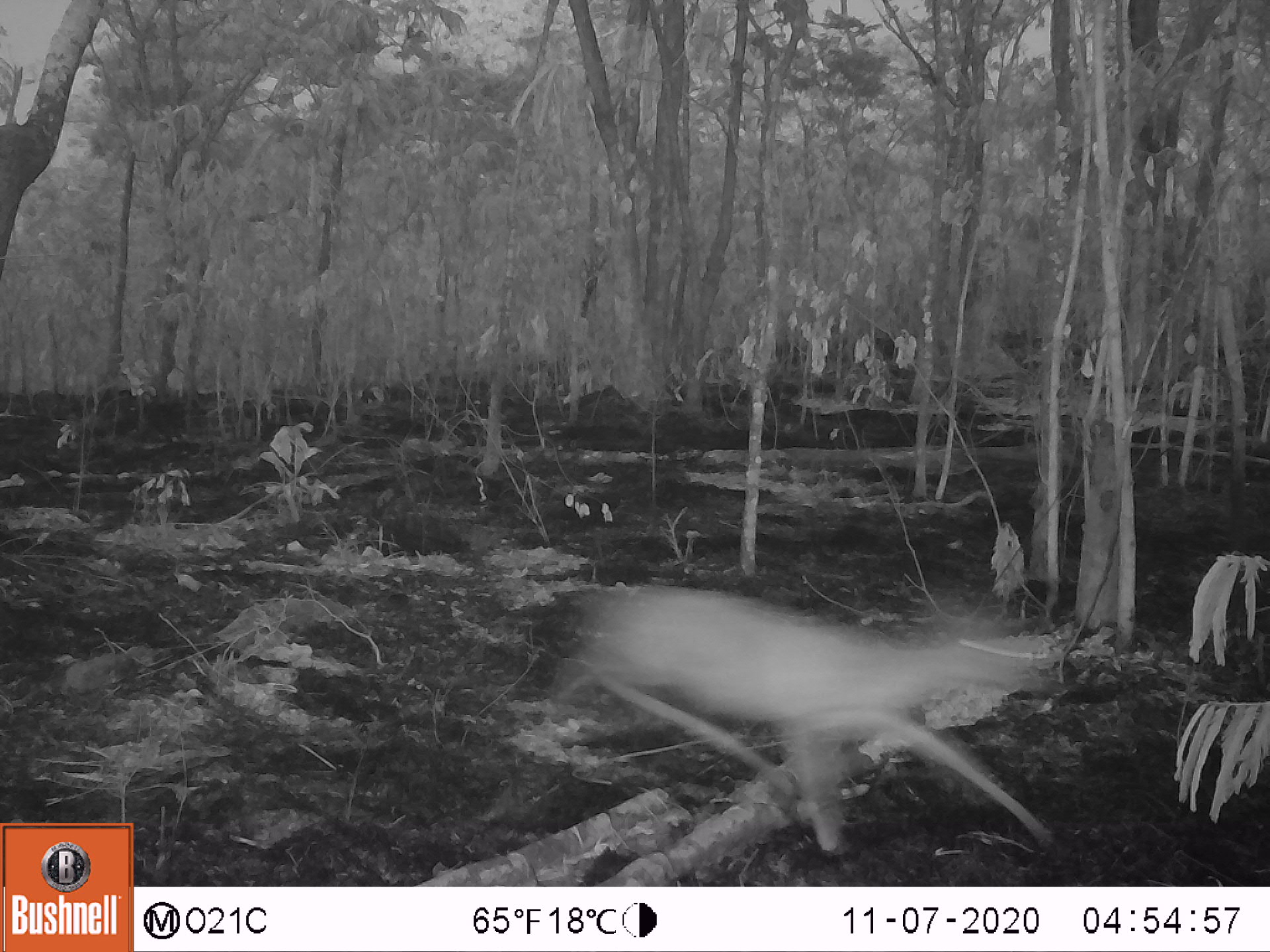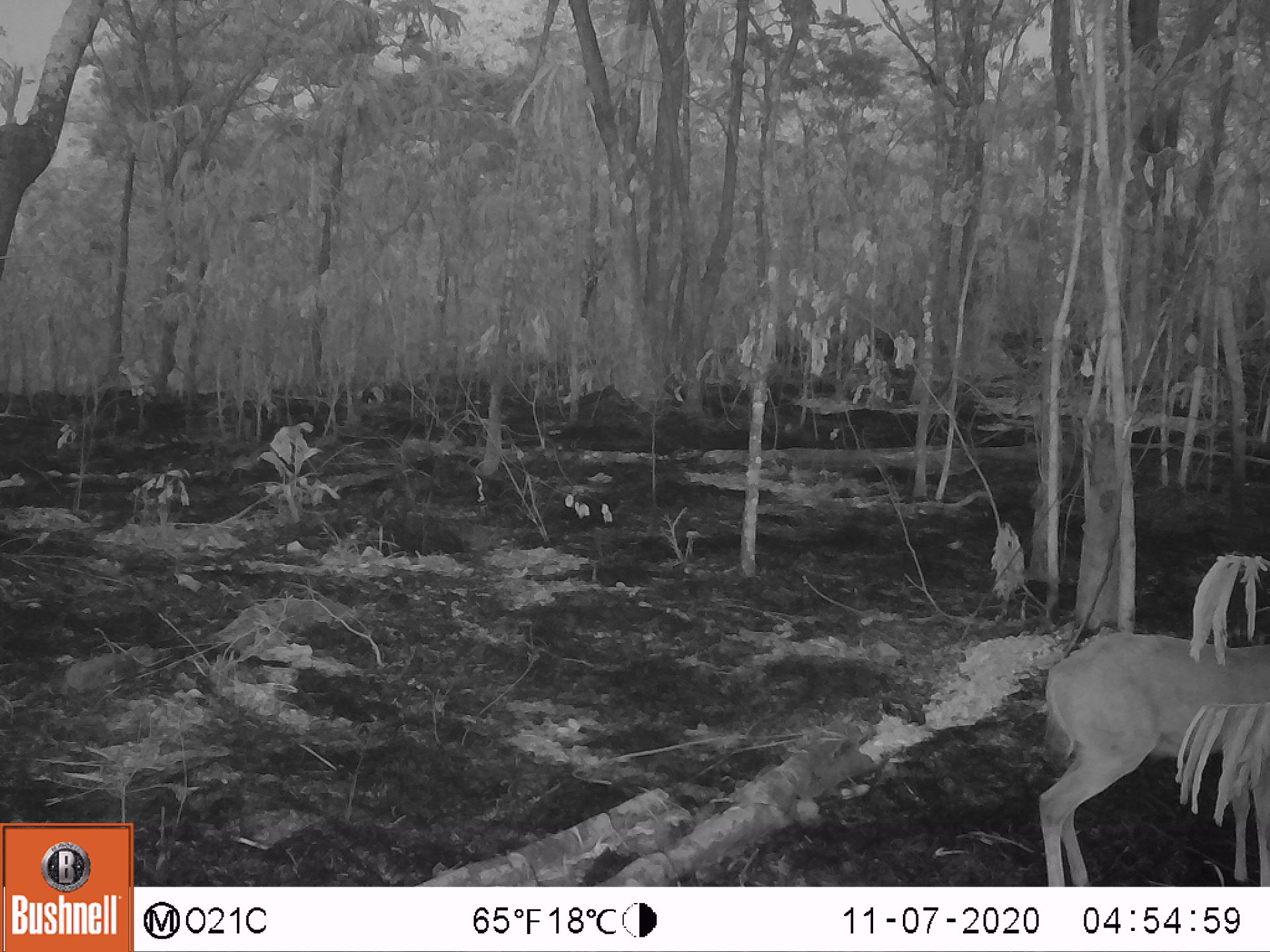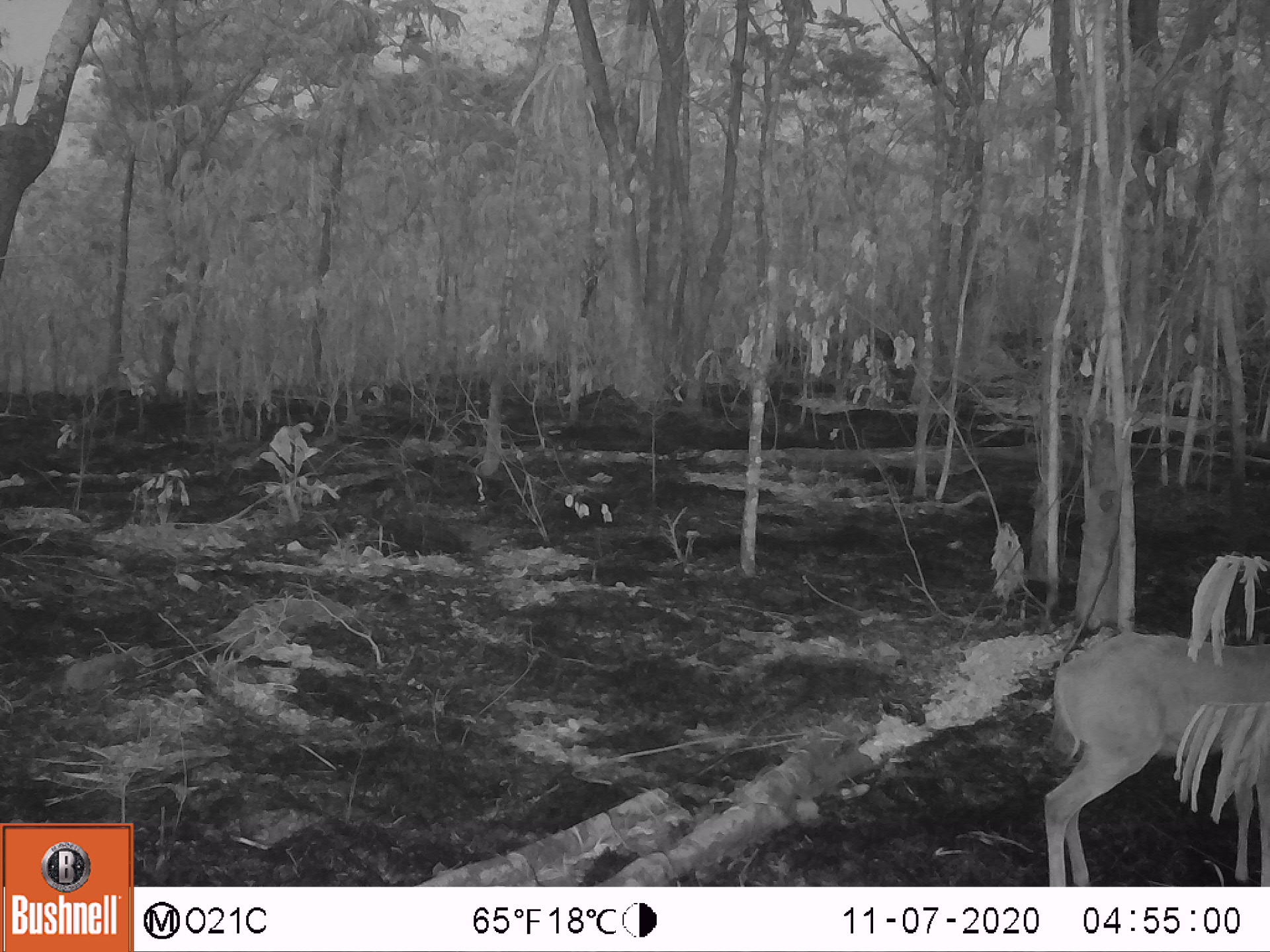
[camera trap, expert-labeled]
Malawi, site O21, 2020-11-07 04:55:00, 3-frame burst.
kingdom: Animalia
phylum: Chordata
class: Mammalia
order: Artiodactyla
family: Bovidae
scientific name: Antilopinae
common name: small antelope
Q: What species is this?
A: Small antelope (Antilopinae).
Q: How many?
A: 1.